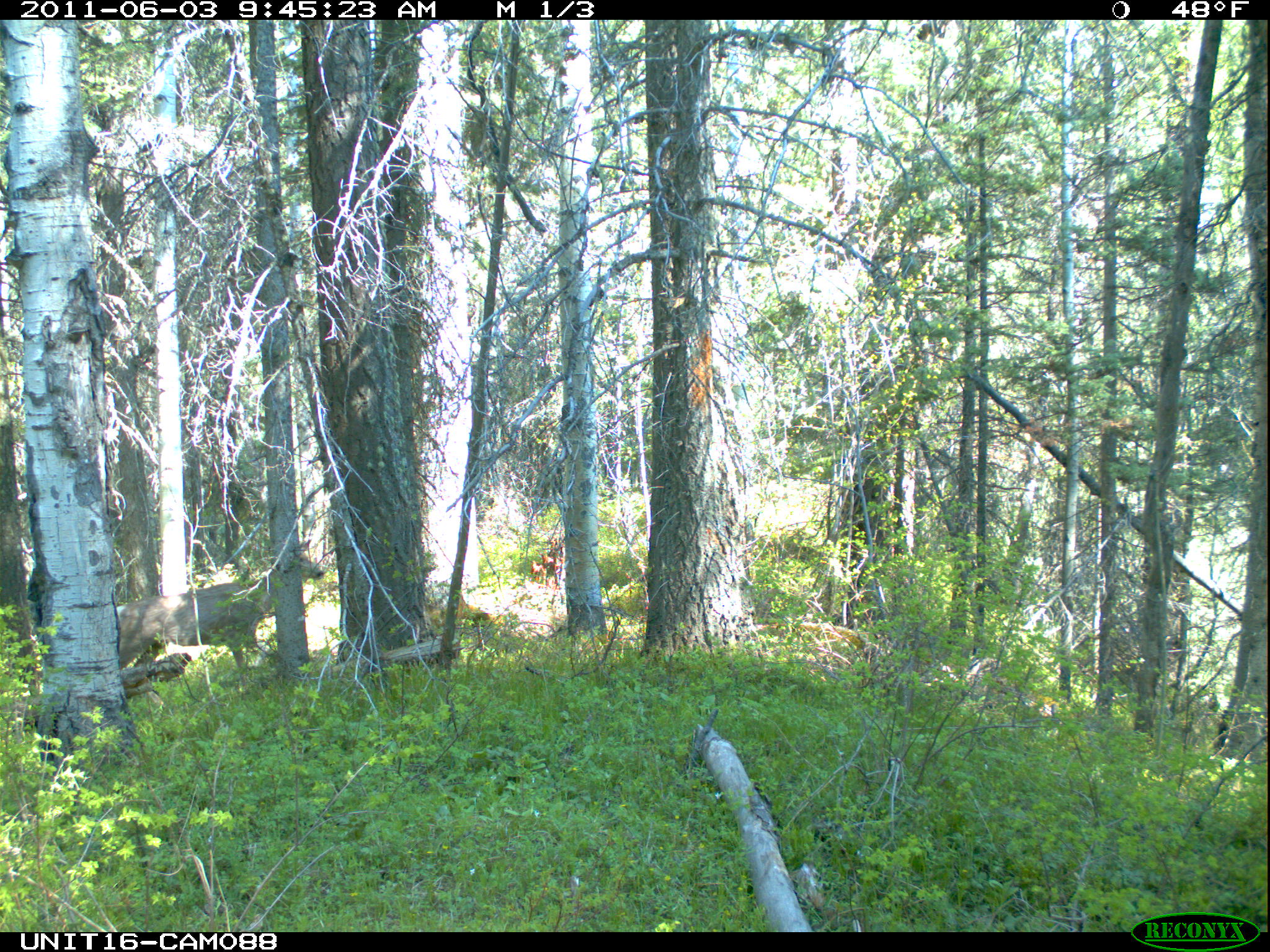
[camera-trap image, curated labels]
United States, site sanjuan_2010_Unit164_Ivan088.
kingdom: Animalia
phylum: Chordata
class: Mammalia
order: Artiodactyla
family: Cervidae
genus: Odocoileus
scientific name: Odocoileus hemionus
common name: mule deer